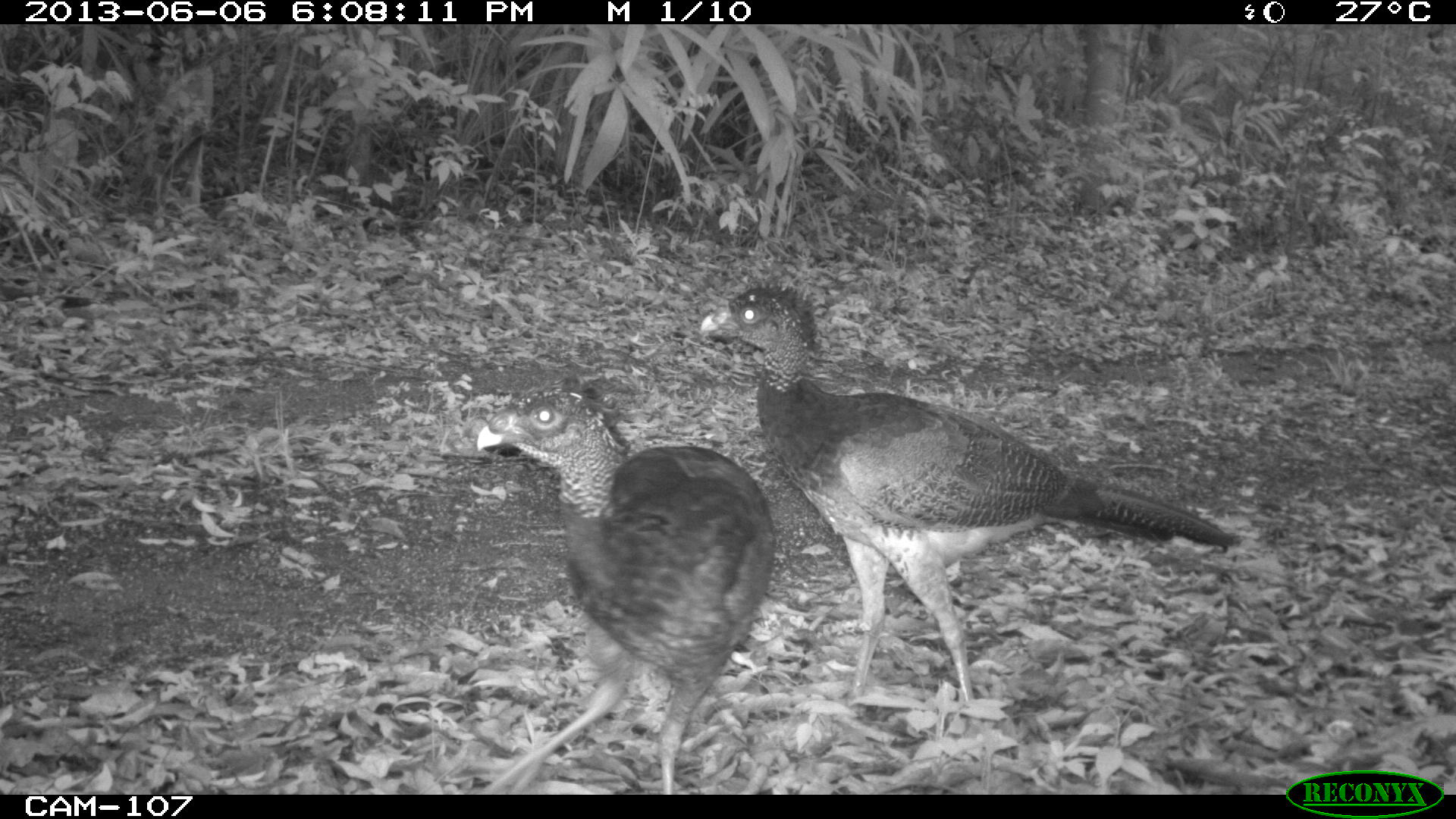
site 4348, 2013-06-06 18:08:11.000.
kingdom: Animalia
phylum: Chordata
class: Aves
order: Galliformes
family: Cracidae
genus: Crax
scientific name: Crax rubra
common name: great curassow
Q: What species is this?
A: Crax rubra (great curassow).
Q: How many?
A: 5.